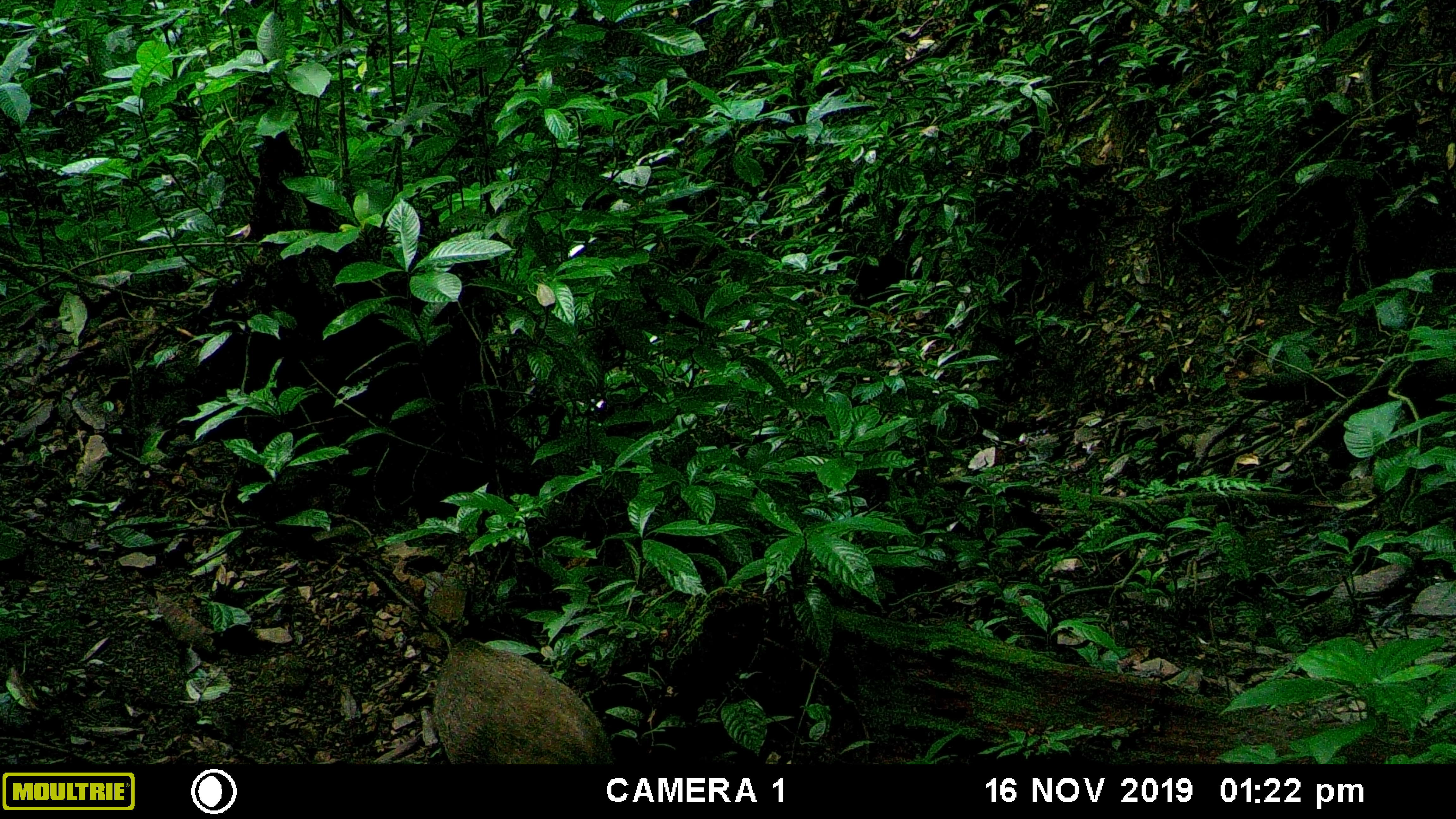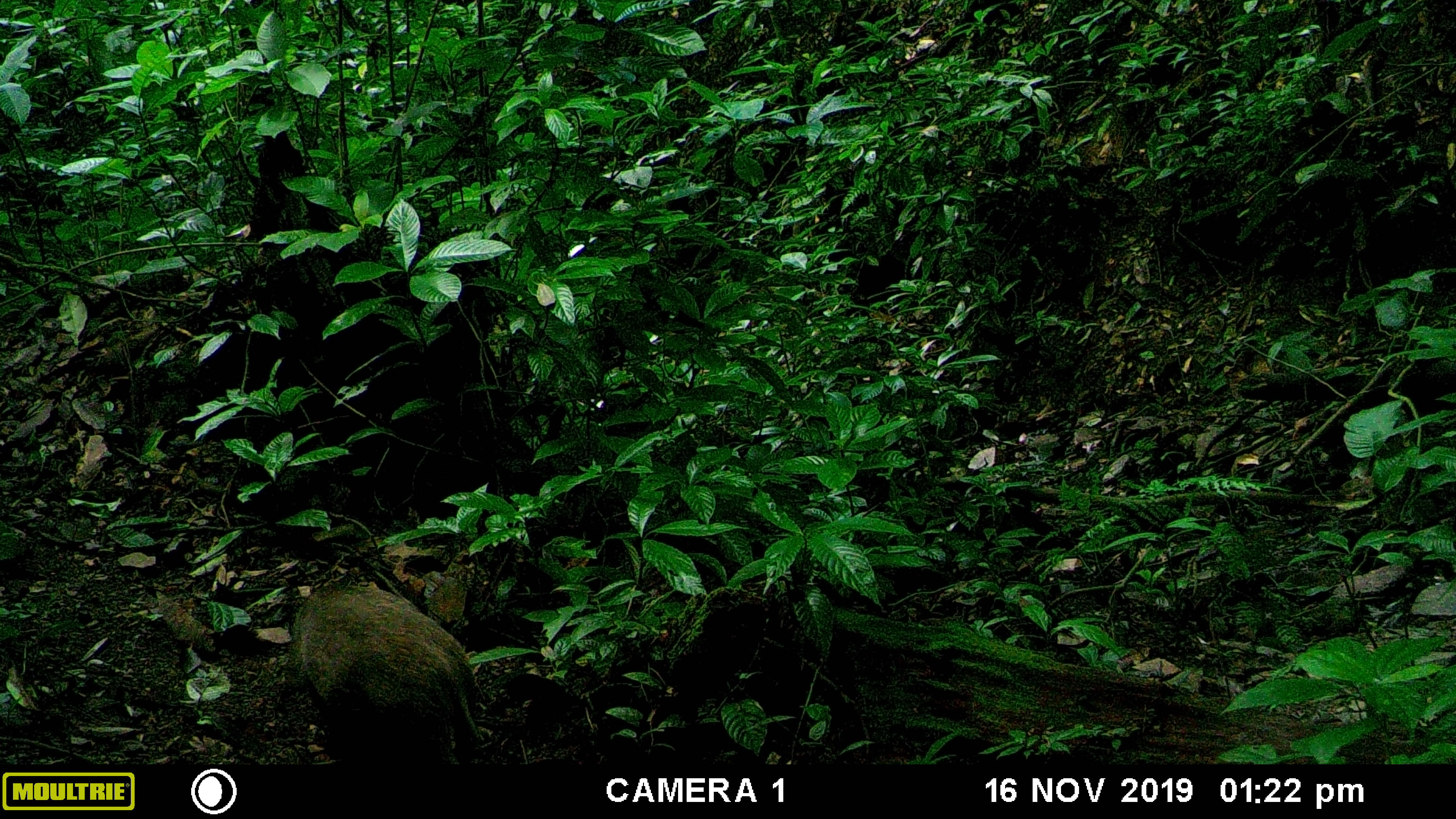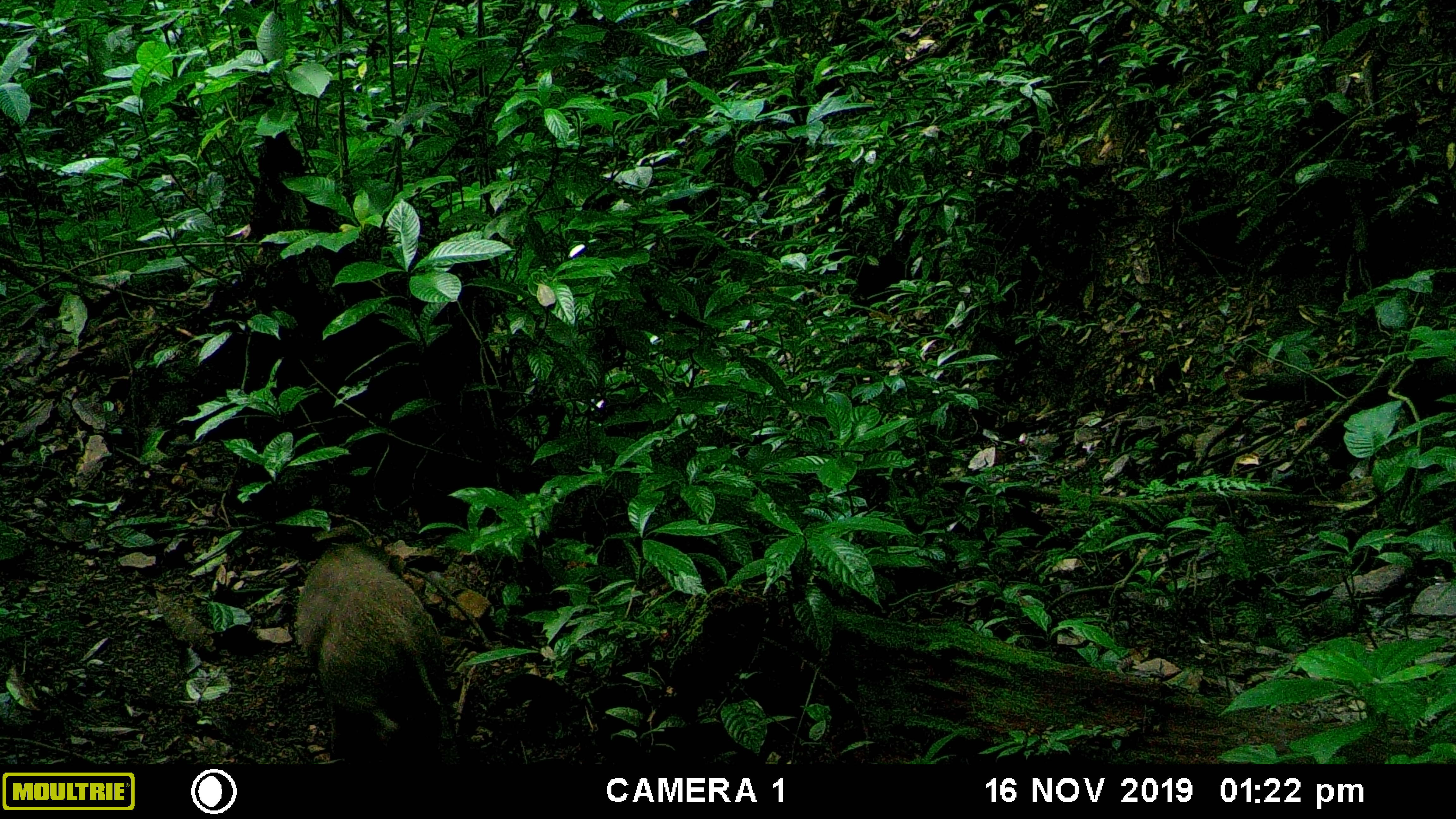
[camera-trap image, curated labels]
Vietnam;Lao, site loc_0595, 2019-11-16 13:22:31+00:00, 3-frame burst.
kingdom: Animalia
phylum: Chordata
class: Mammalia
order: Artiodactyla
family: Suidae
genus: Sus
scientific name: Sus scrofa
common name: eurasian wild pig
Eurasian wild pig (Sus scrofa). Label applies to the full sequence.